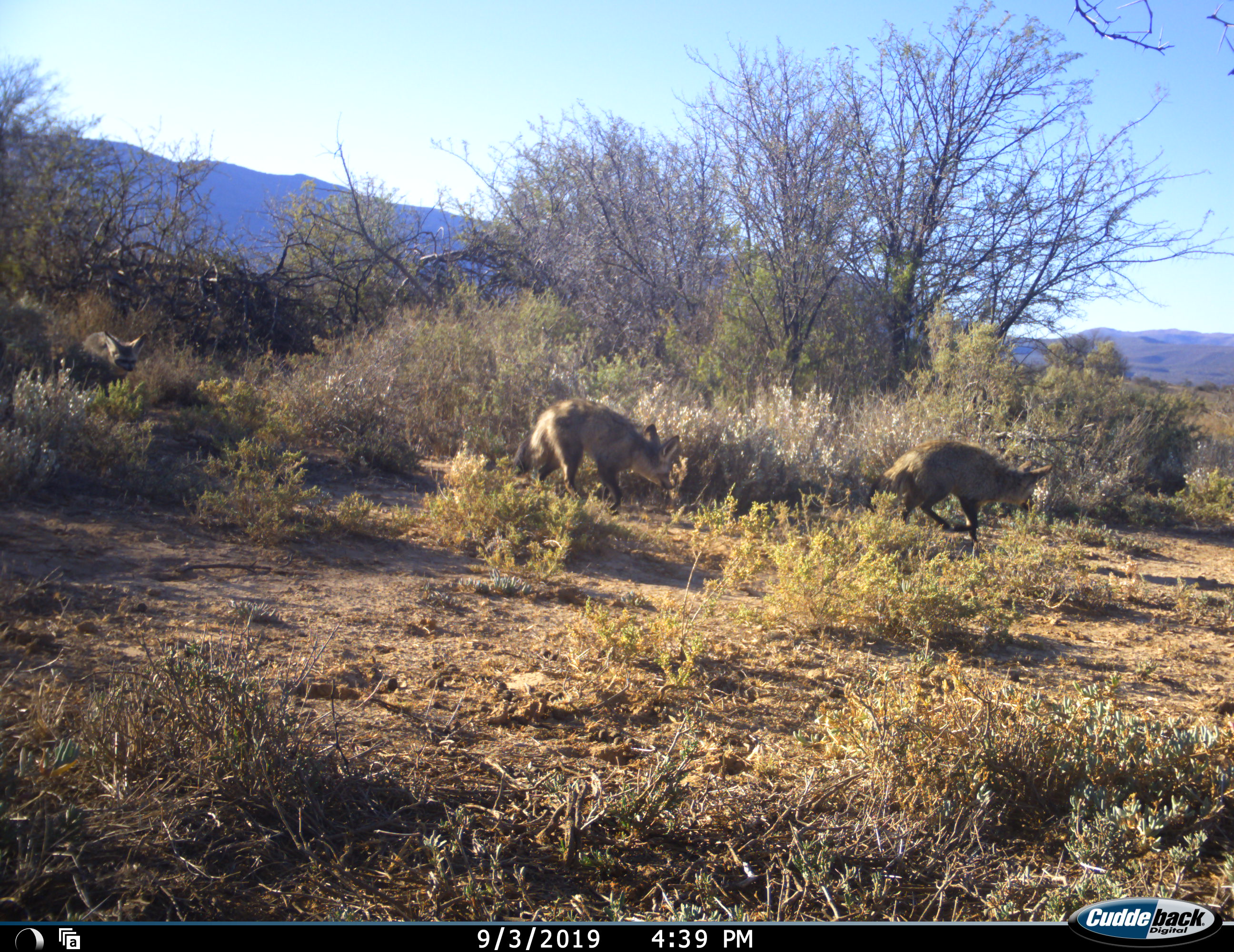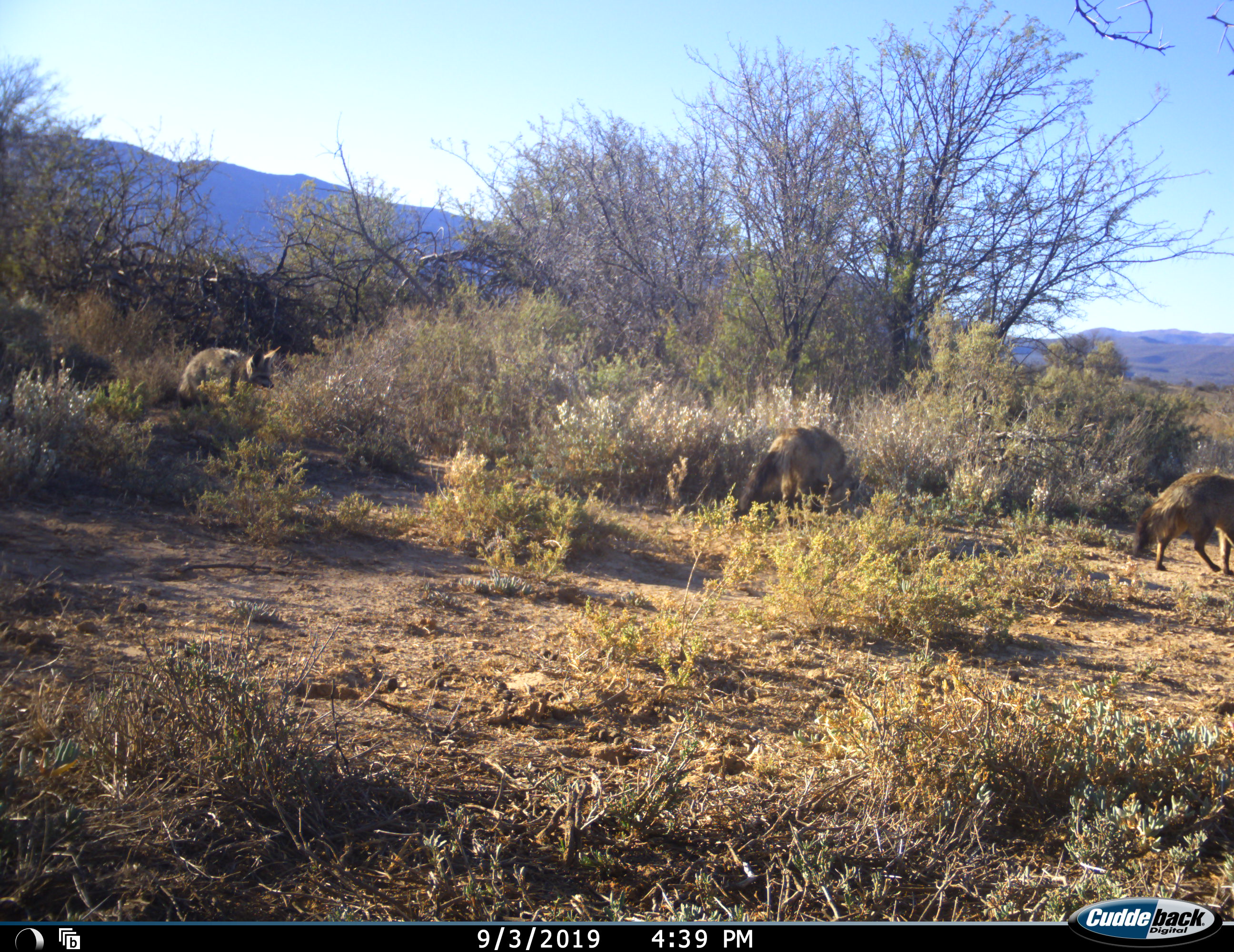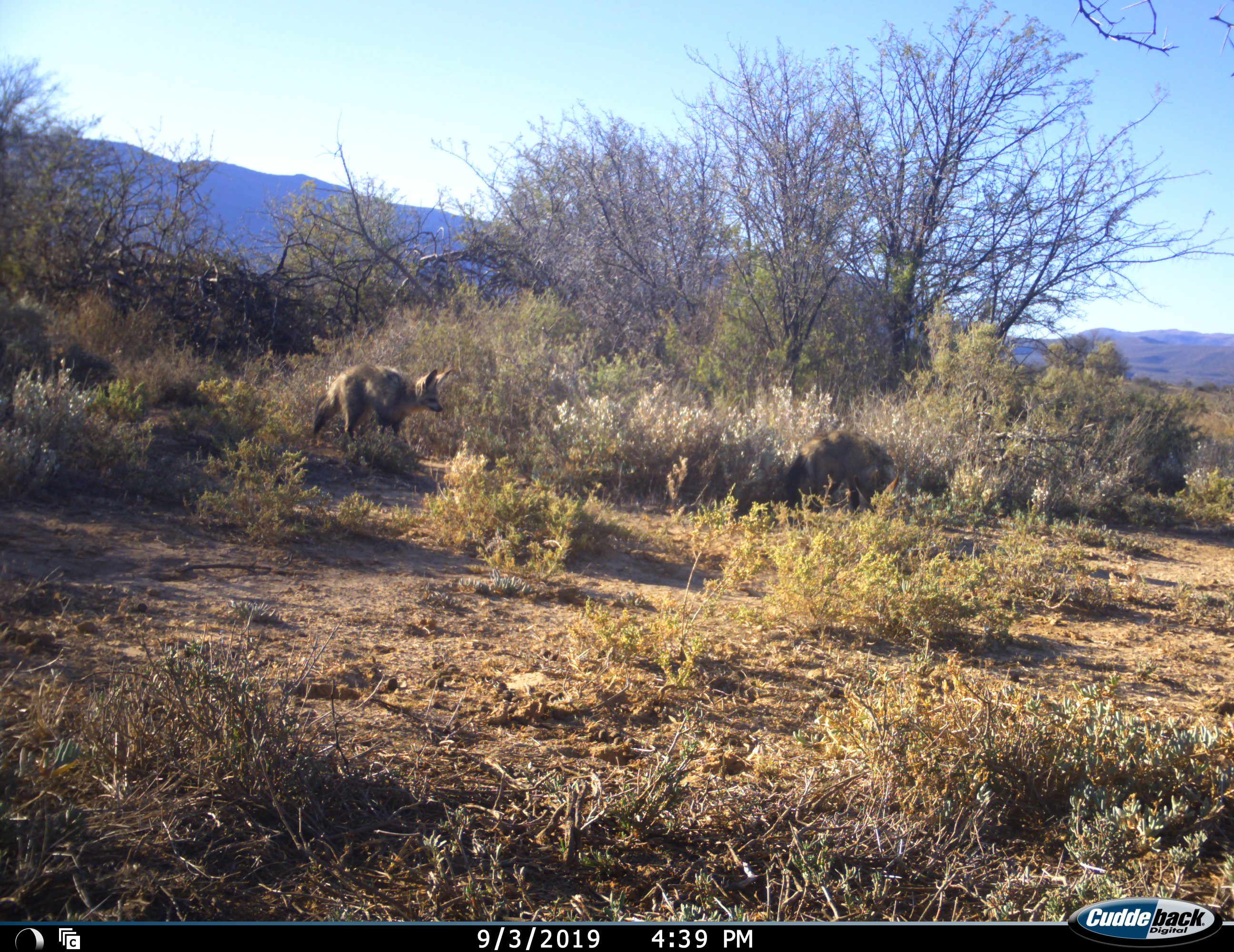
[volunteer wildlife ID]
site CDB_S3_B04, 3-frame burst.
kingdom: Animalia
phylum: Chordata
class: Mammalia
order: Carnivora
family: Canidae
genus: Otocyon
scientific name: Otocyon megalotis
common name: bat-eared fox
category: foxbateared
Foxbateared (bat-eared fox) (Otocyon megalotis), count 3. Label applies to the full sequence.